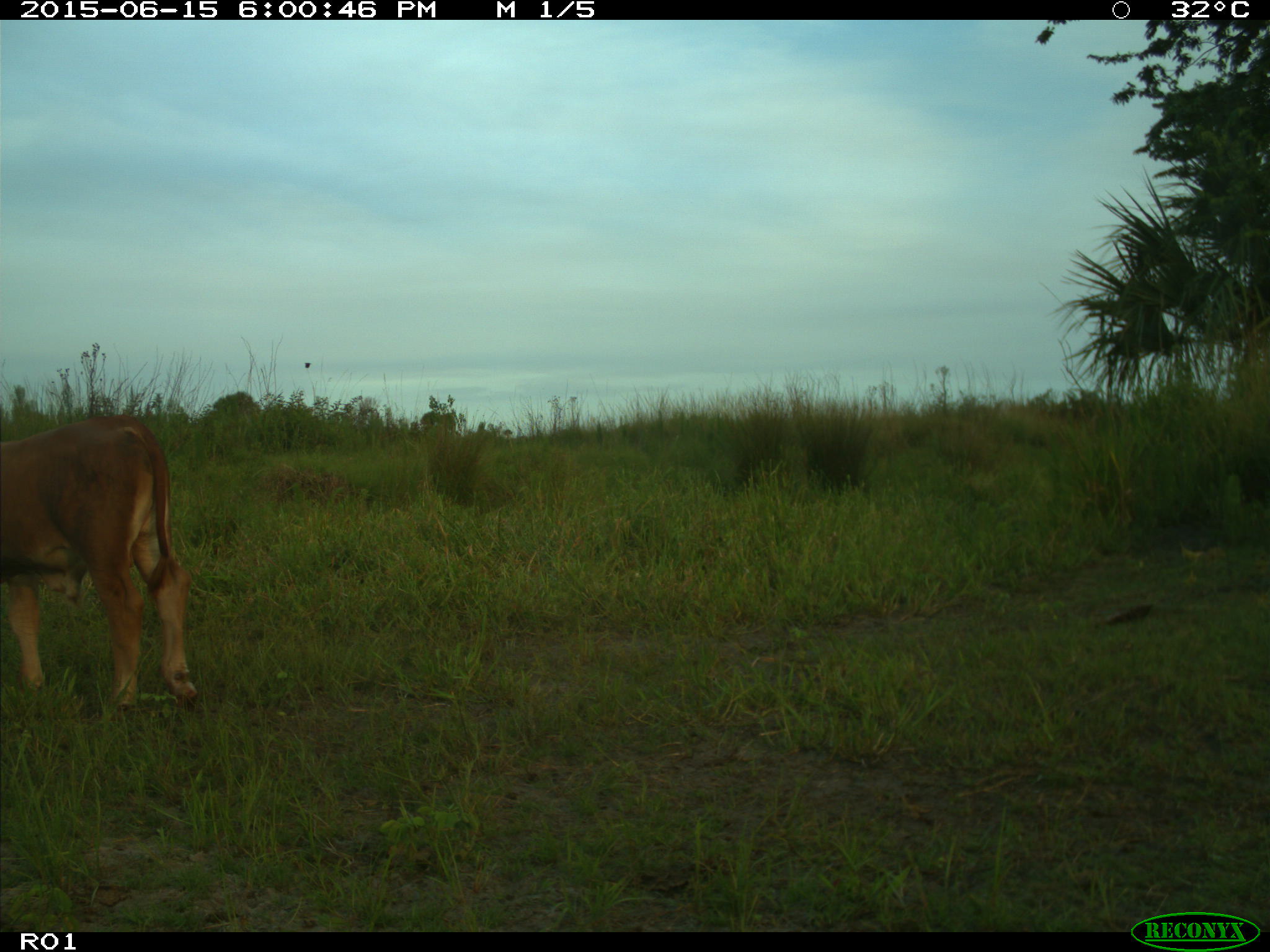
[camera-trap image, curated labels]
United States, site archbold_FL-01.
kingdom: Animalia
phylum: Chordata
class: Mammalia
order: Artiodactyla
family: Bovidae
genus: Bos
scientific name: Bos taurus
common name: domestic cow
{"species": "Bos taurus (domestic cow)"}